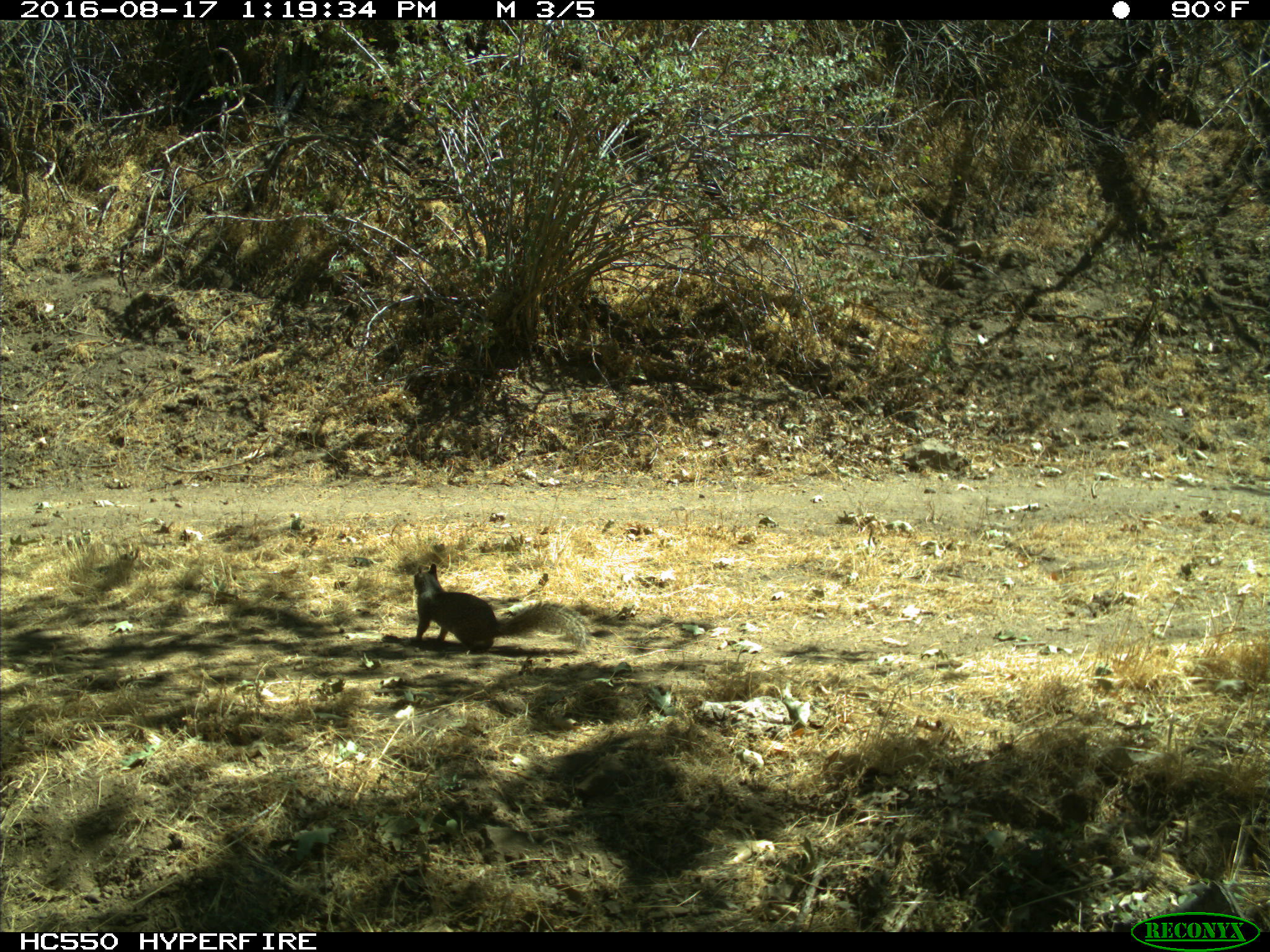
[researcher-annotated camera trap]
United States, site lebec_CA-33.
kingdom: Animalia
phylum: Chordata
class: Mammalia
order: Rodentia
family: Sciuridae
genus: Otospermophilus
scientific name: Otospermophilus beecheyi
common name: california ground squirrel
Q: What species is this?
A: Otospermophilus beecheyi (california ground squirrel).